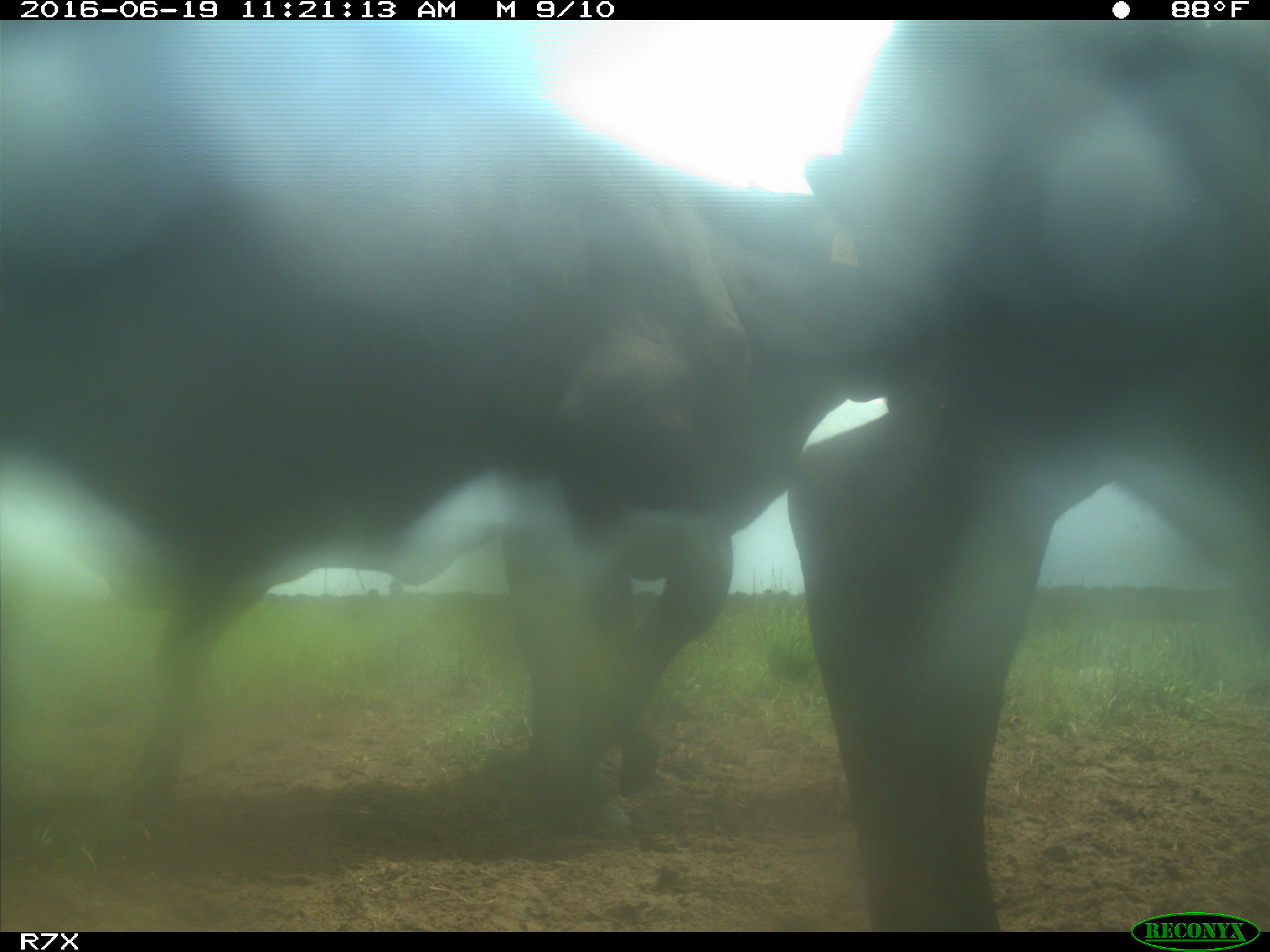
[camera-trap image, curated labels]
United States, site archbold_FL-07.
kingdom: Animalia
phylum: Chordata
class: Mammalia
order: Artiodactyla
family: Bovidae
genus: Bos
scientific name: Bos taurus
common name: domestic cow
Bos taurus (domestic cow).